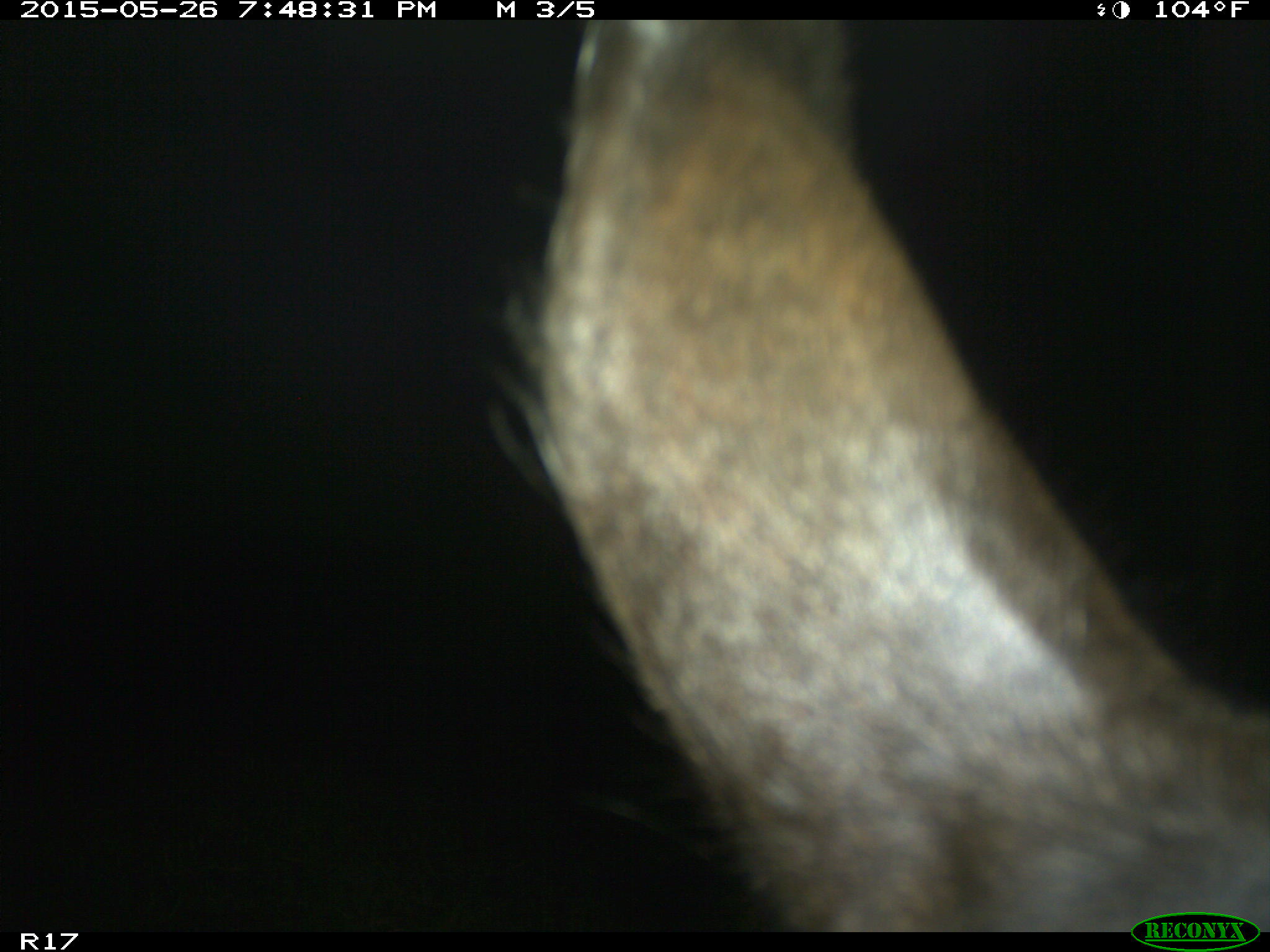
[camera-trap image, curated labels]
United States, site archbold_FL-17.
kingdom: Animalia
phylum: Chordata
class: Mammalia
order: Artiodactyla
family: Bovidae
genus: Bos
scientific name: Bos taurus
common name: domestic cow